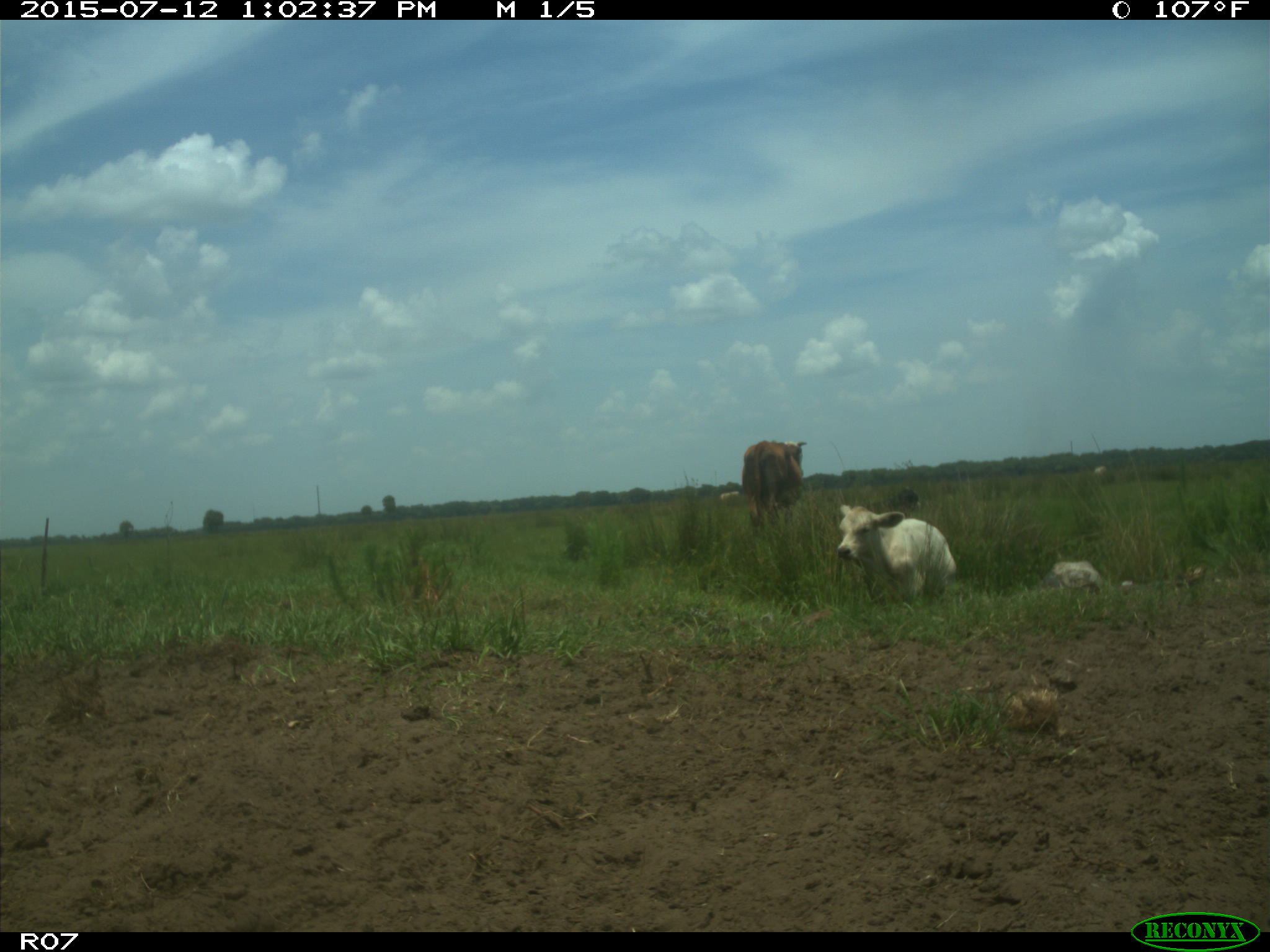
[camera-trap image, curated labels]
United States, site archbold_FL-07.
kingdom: Animalia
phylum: Chordata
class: Mammalia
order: Artiodactyla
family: Bovidae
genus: Bos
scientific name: Bos taurus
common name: domestic cow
Bos taurus (domestic cow).